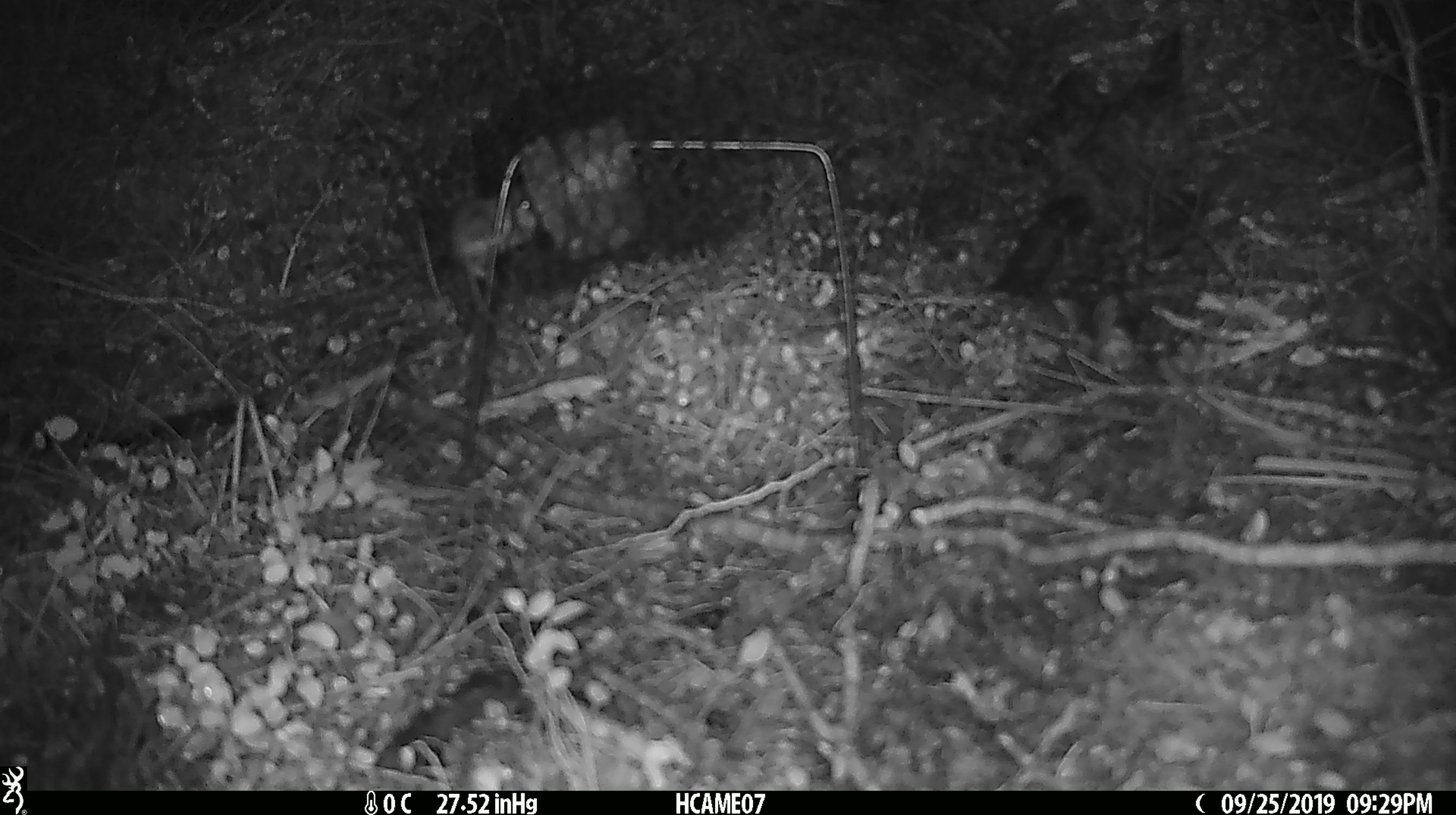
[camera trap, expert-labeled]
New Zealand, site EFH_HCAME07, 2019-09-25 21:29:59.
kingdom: Animalia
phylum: Chordata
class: Mammalia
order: Rodentia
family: Muridae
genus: Mus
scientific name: Mus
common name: mouse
Mouse (Mus).